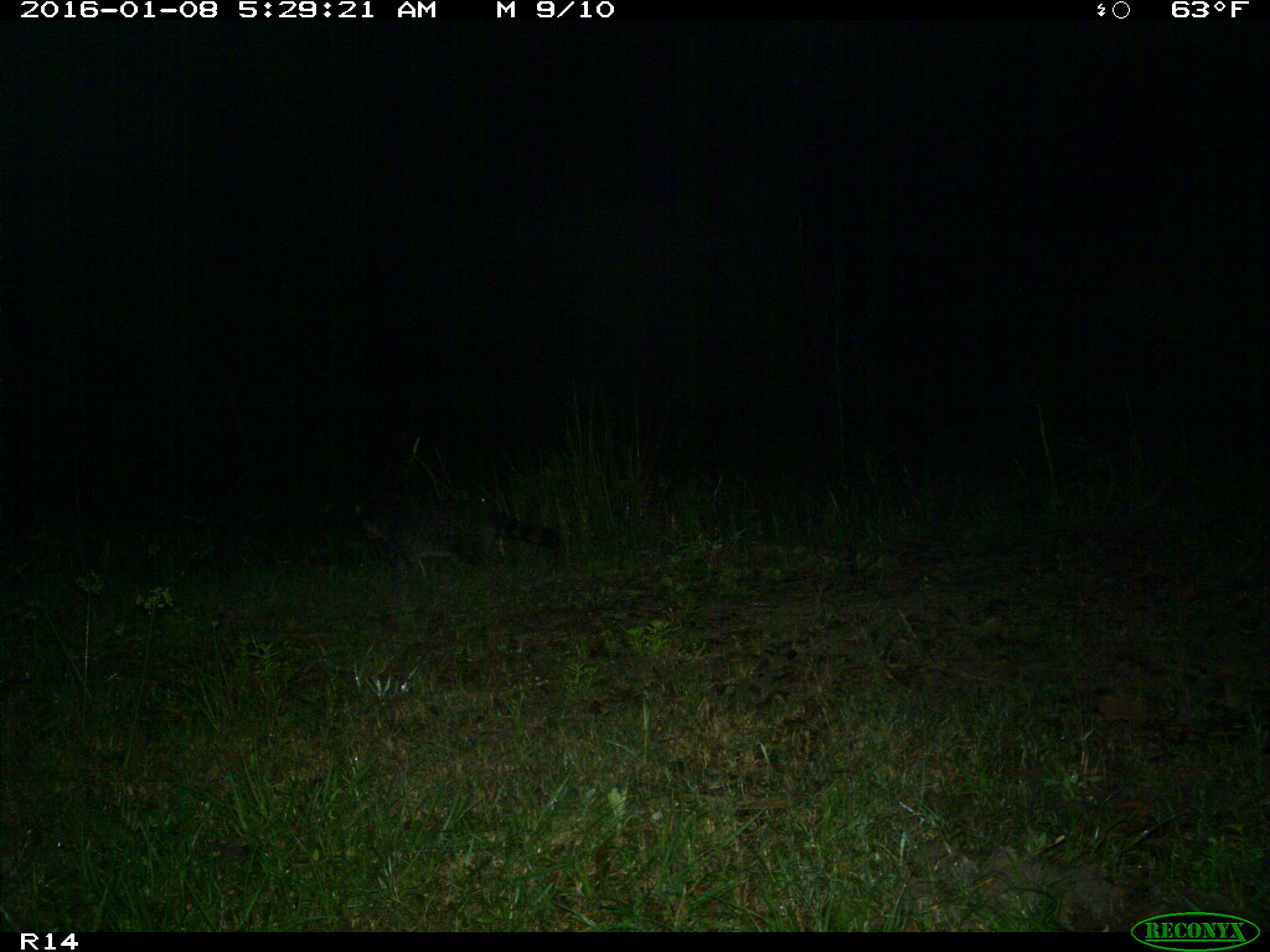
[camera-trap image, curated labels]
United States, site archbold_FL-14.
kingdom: Animalia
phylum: Chordata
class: Mammalia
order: Carnivora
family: Procyonidae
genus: Procyon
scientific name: Procyon lotor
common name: common raccoon